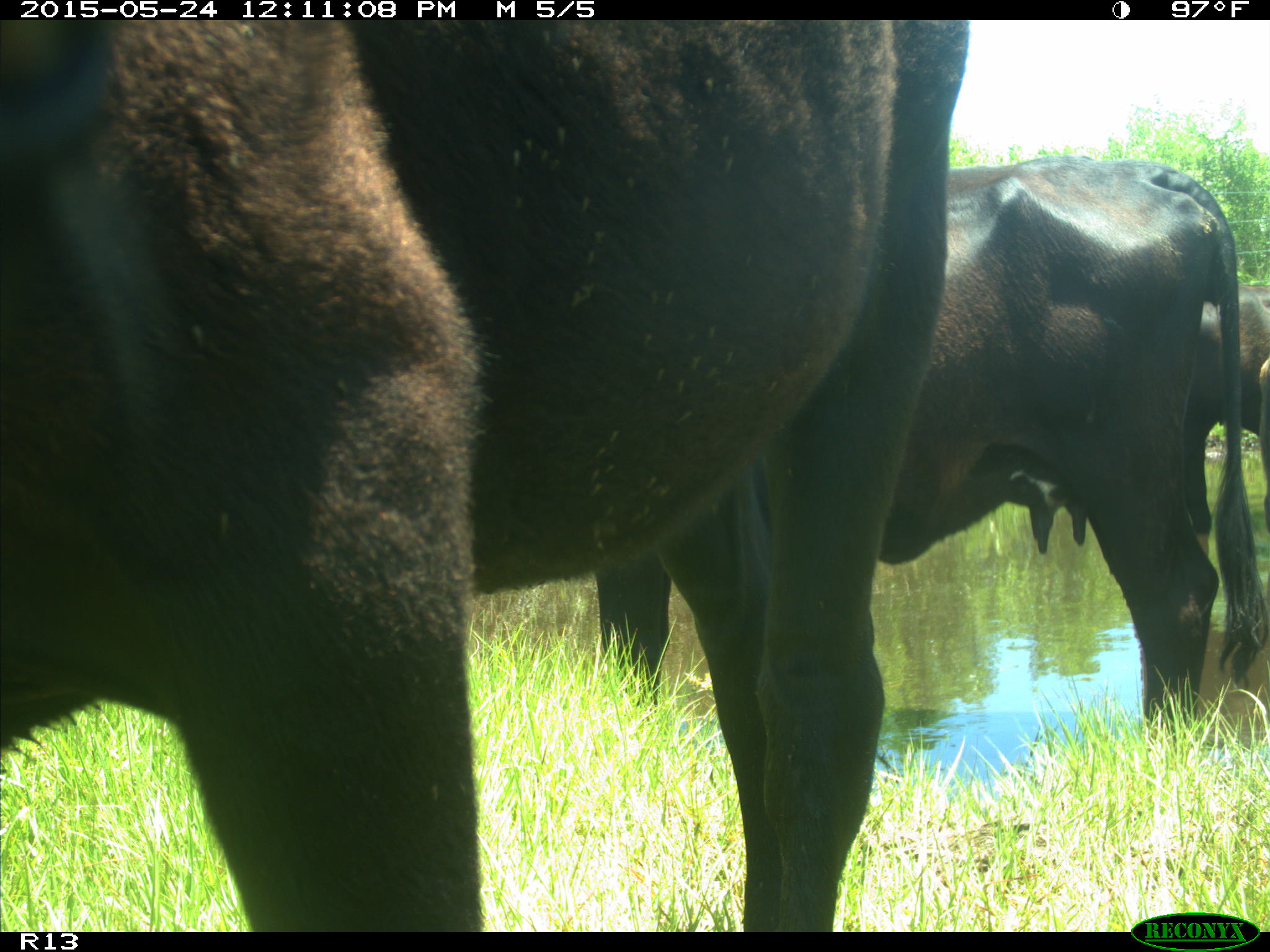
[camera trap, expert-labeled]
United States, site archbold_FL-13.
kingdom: Animalia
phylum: Chordata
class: Mammalia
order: Artiodactyla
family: Bovidae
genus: Bos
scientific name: Bos taurus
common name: domestic cow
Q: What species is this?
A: Bos taurus (domestic cow).